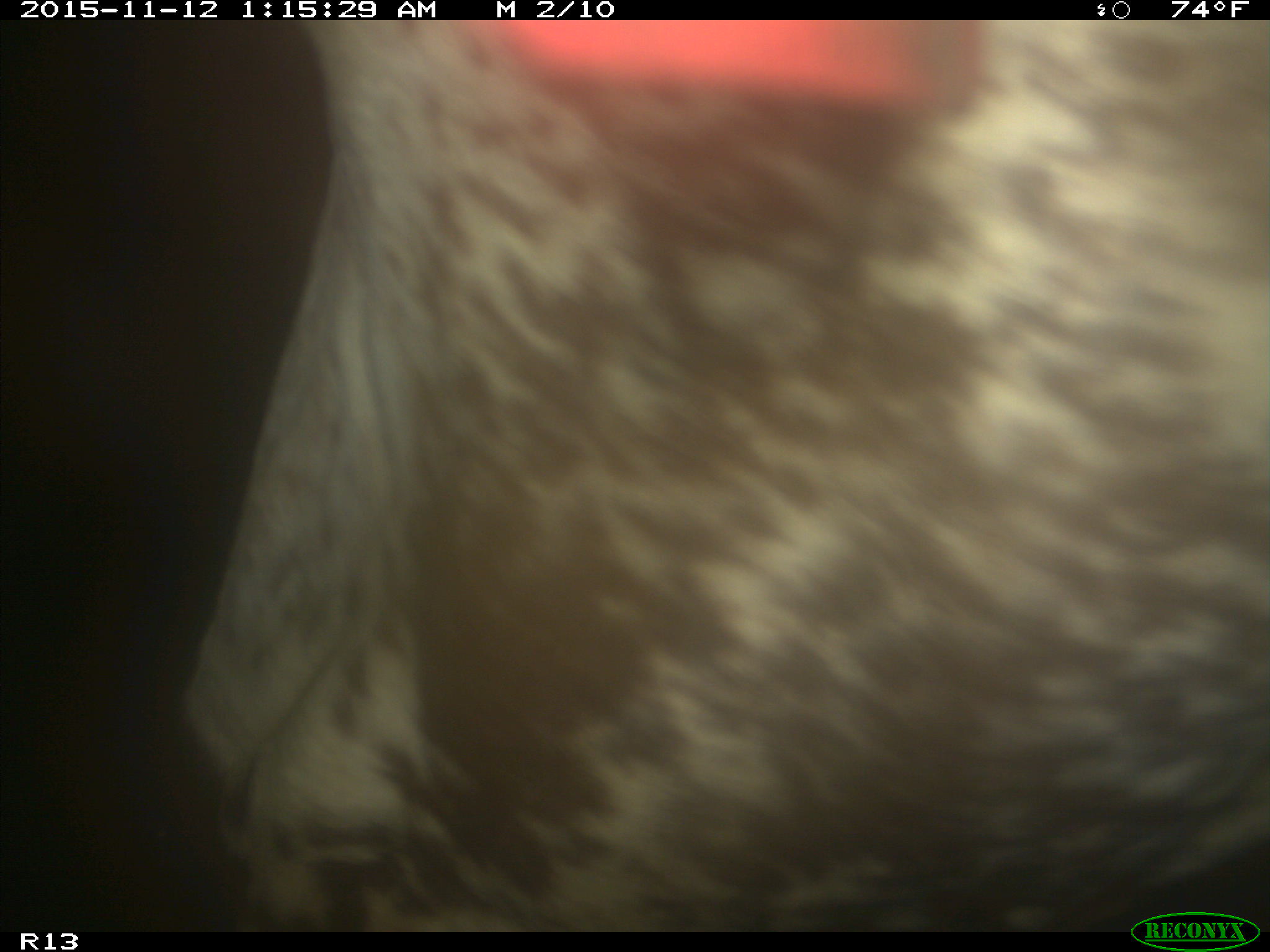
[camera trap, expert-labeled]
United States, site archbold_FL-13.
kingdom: Animalia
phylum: Chordata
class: Mammalia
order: Artiodactyla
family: Bovidae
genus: Bos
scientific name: Bos taurus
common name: domestic cow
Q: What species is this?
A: Bos taurus (domestic cow).